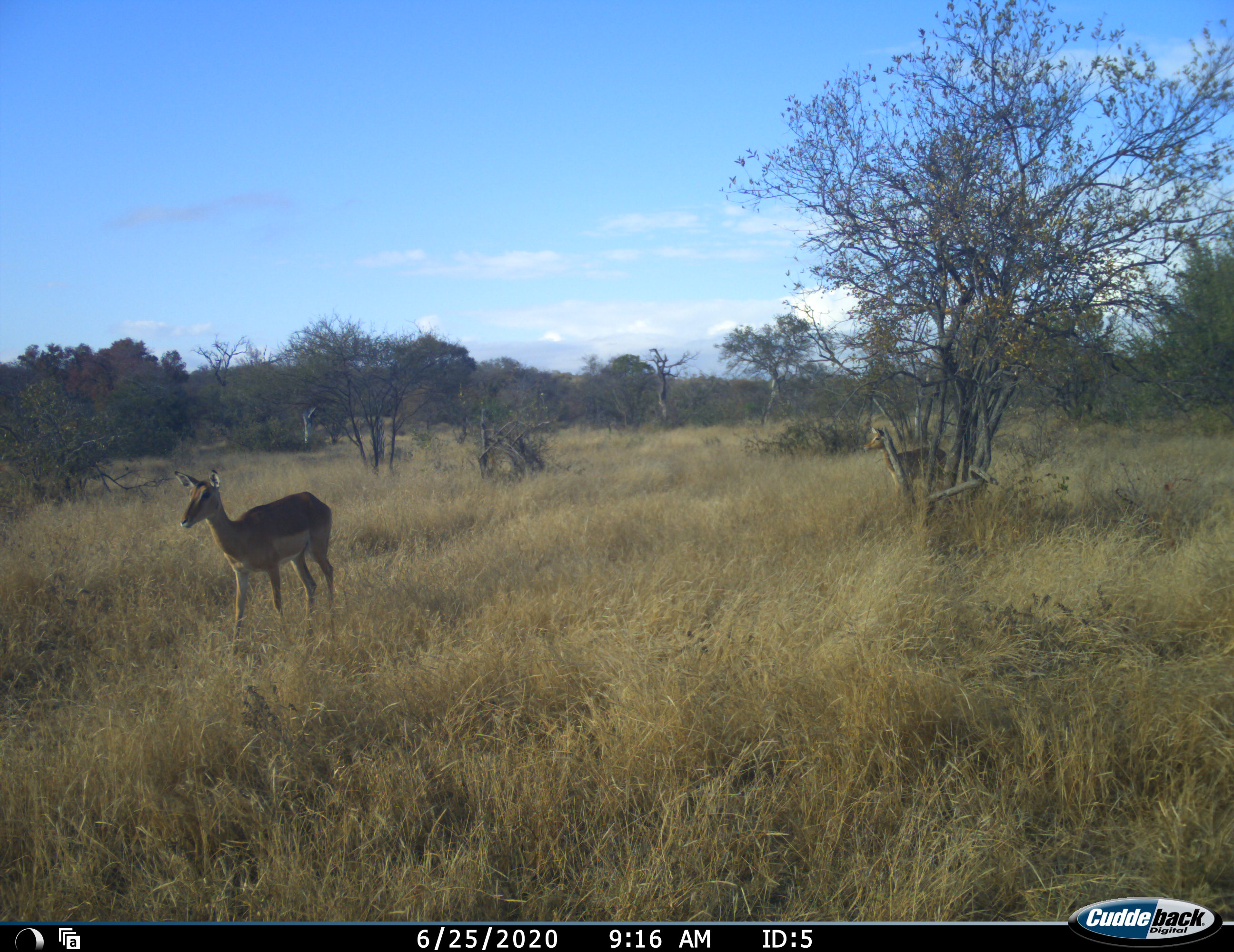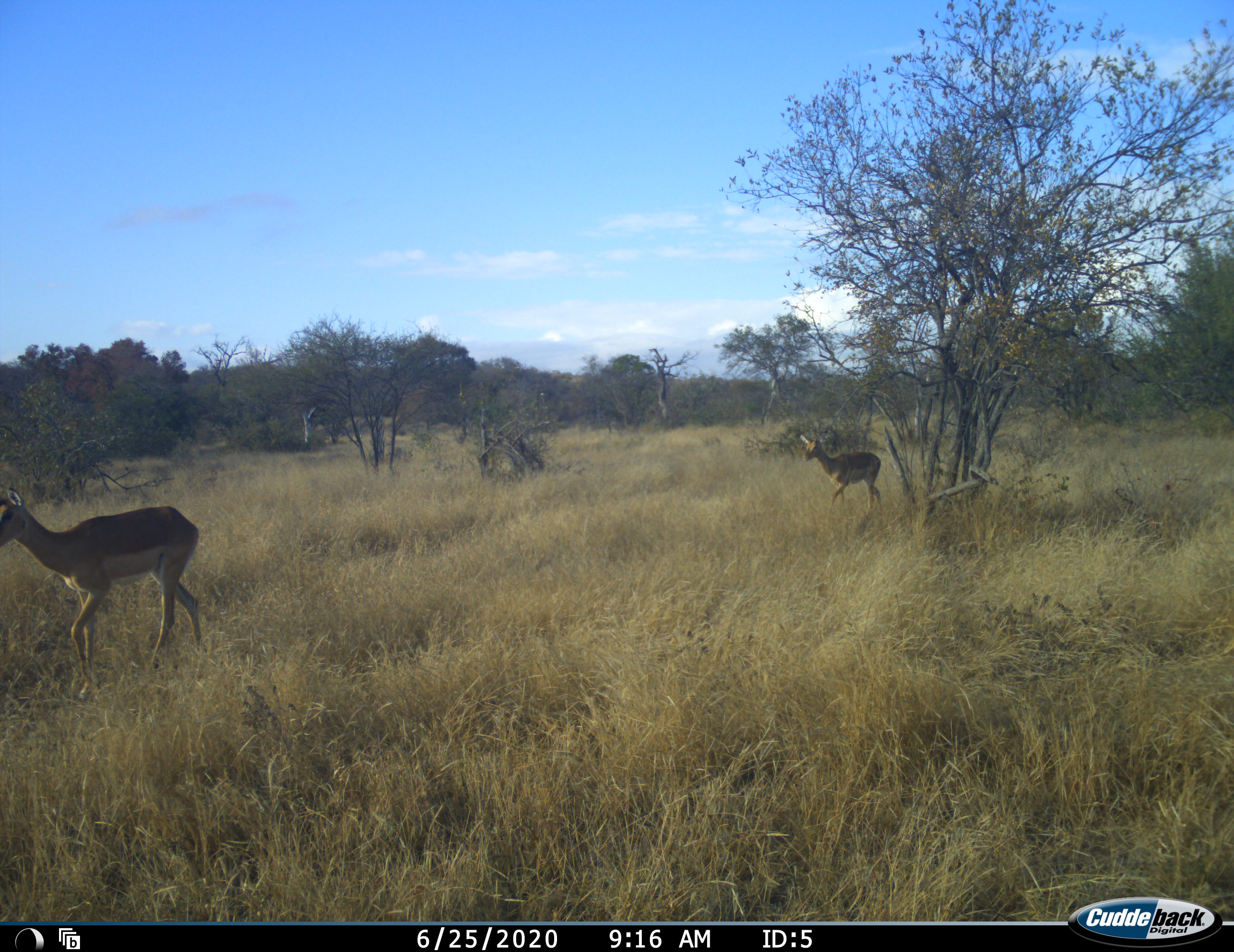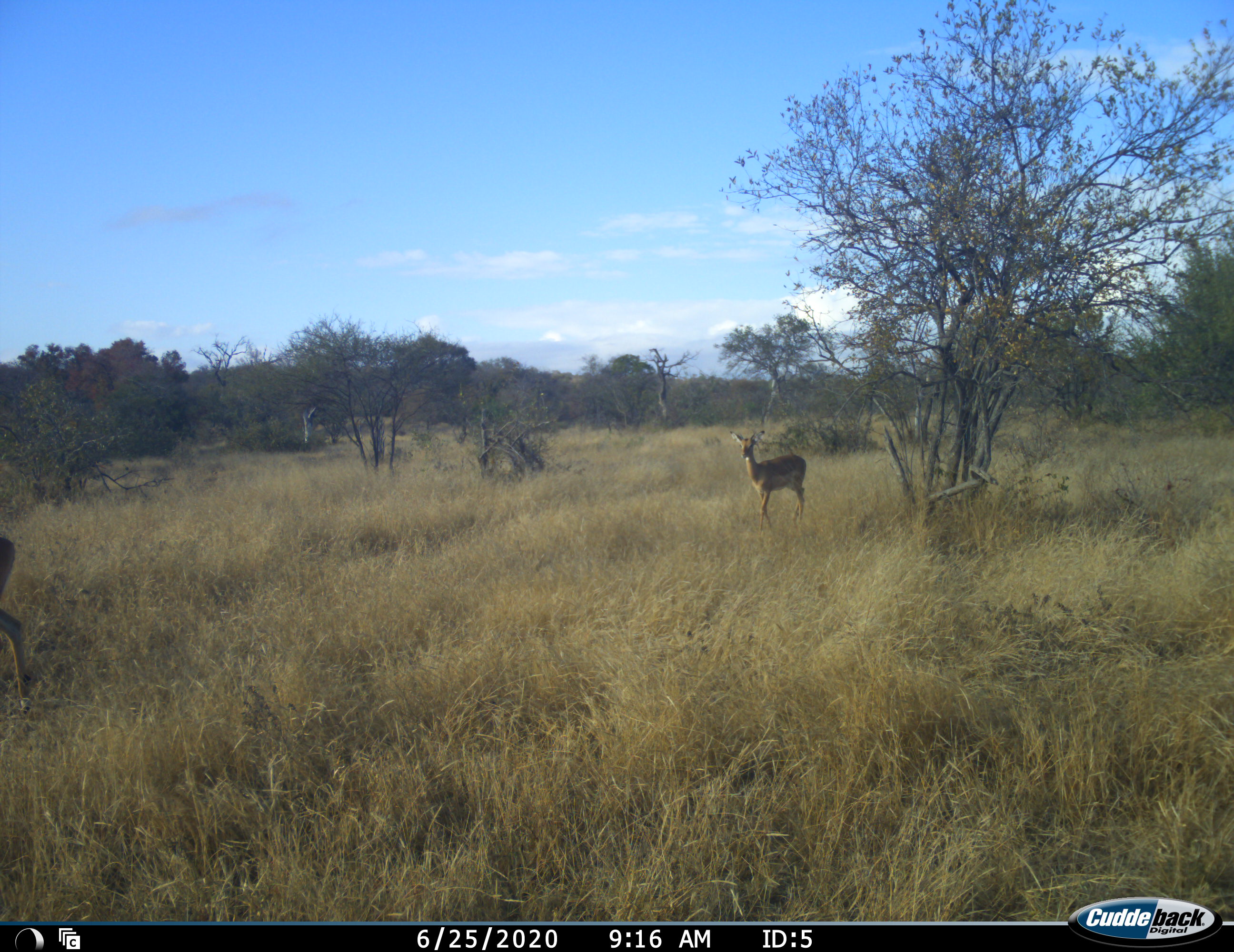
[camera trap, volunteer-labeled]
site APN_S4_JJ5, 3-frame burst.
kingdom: Animalia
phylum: Chordata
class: Mammalia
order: Artiodactyla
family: Bovidae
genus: Aepyceros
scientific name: Aepyceros melampus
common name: impala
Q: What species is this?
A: Impala (Aepyceros melampus).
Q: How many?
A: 2.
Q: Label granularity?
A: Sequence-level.